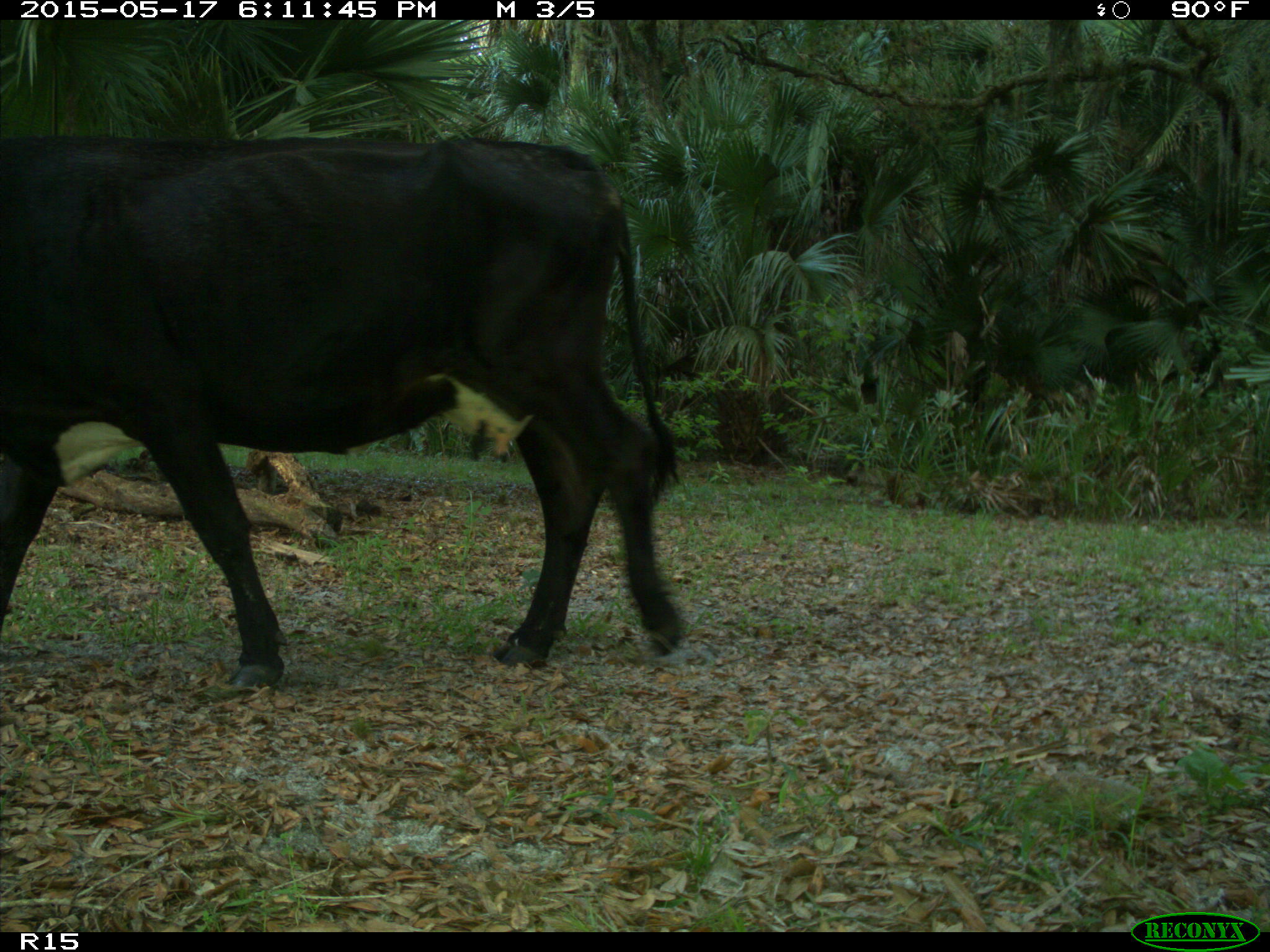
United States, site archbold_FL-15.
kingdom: Animalia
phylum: Chordata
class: Mammalia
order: Artiodactyla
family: Bovidae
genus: Bos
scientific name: Bos taurus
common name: domestic cow